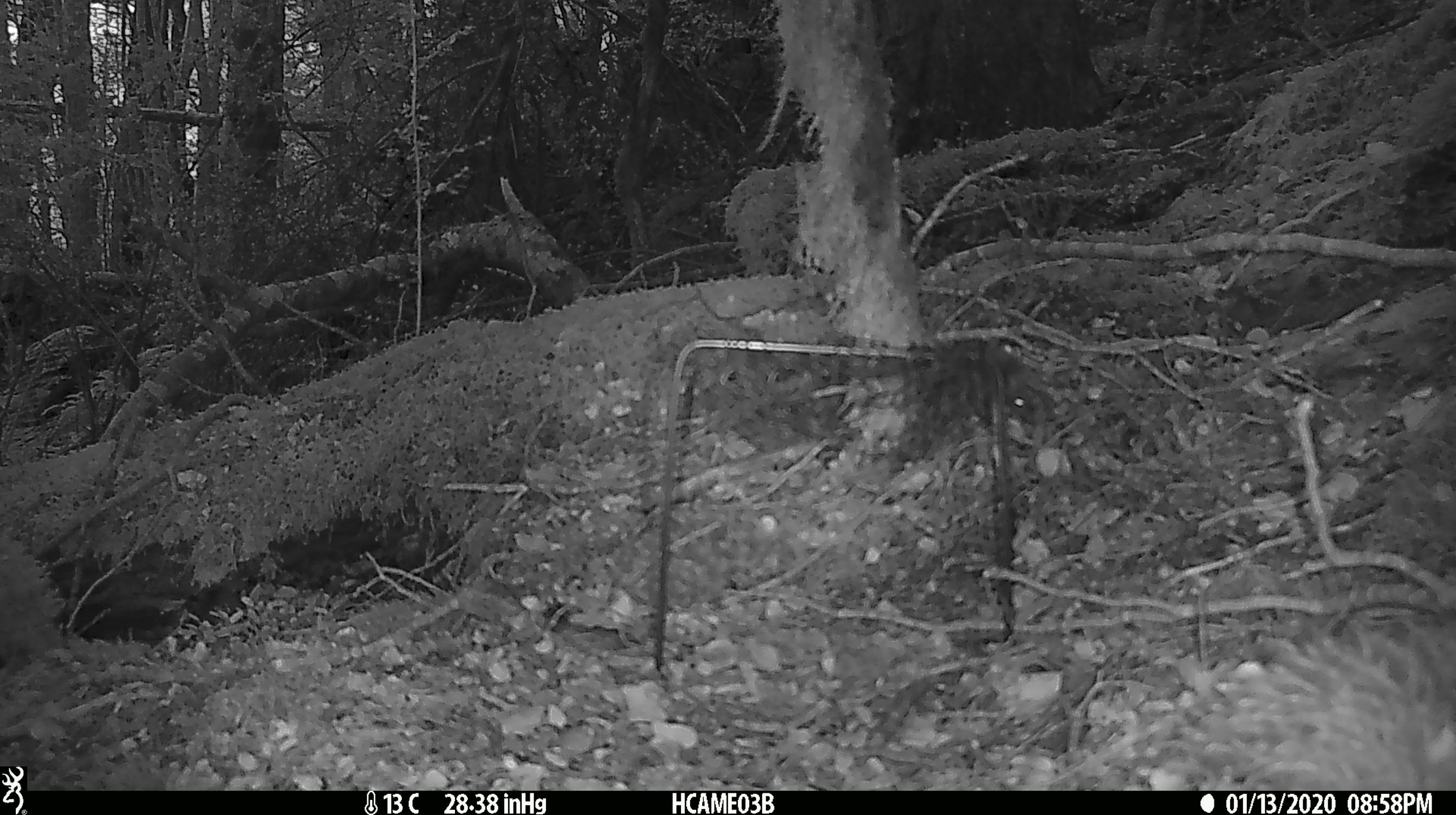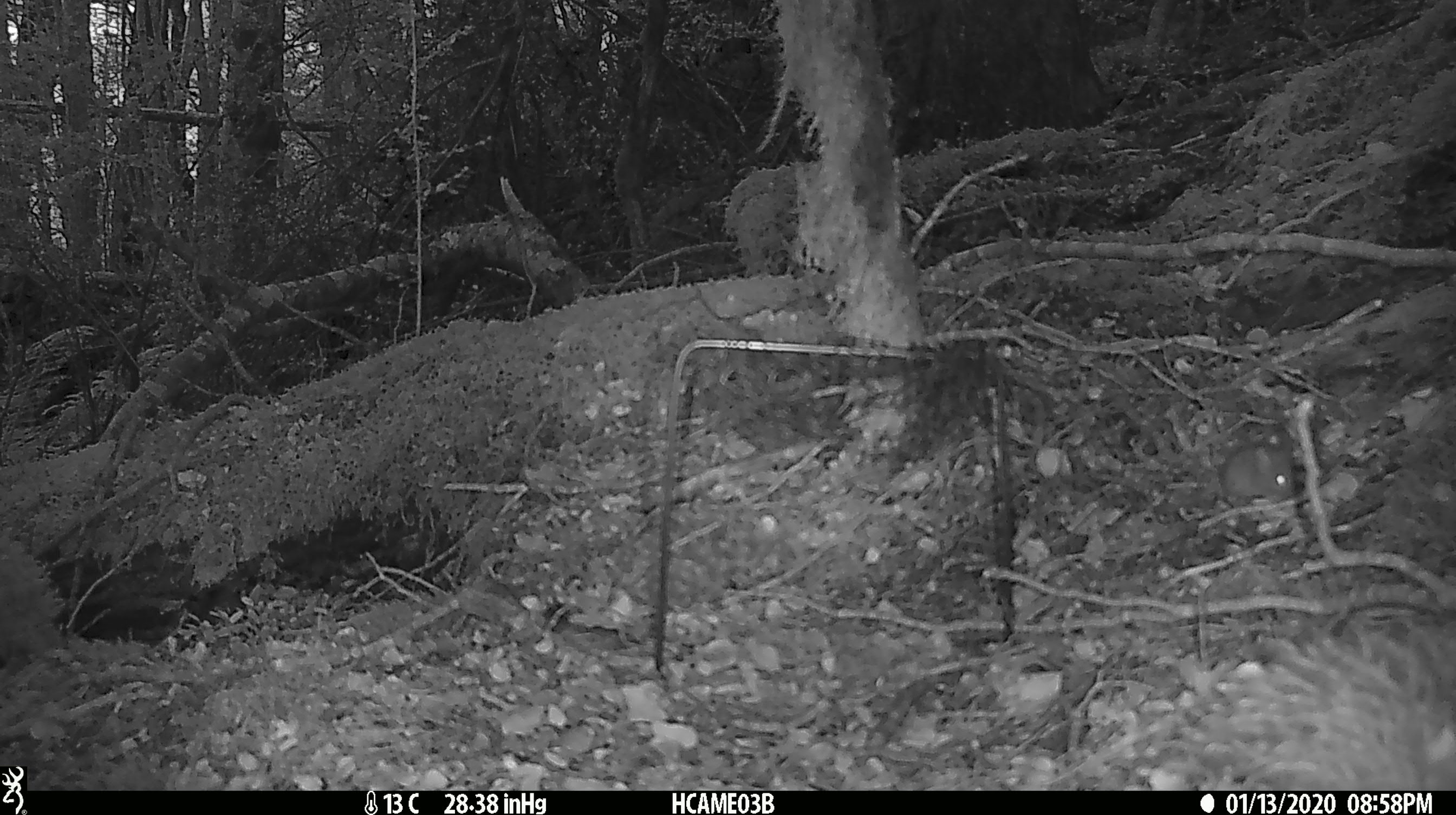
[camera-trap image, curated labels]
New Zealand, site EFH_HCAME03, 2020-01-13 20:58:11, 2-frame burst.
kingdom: Animalia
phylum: Chordata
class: Mammalia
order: Rodentia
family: Muridae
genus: Mus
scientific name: Mus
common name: mouse